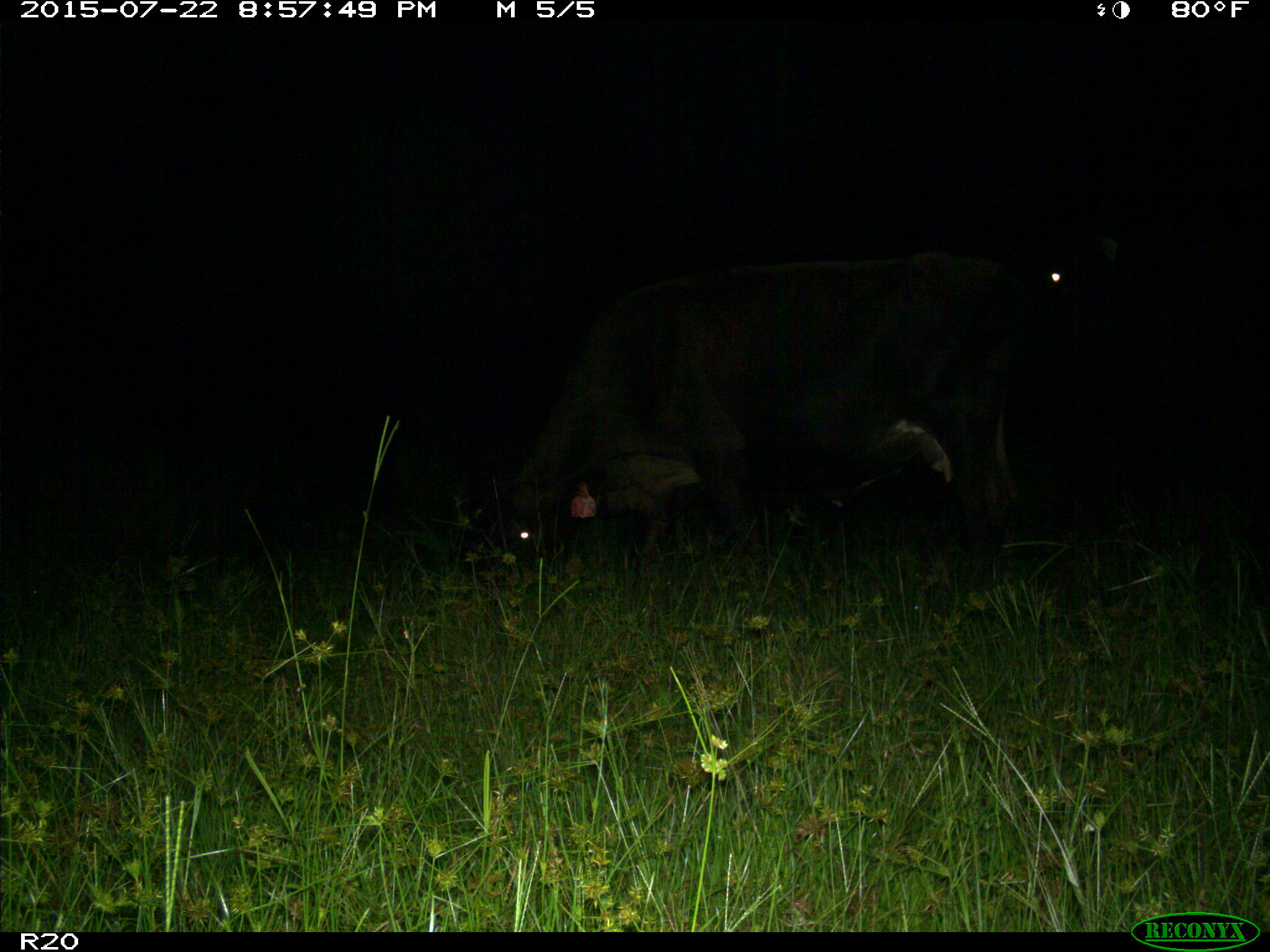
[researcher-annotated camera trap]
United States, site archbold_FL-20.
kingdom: Animalia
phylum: Chordata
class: Mammalia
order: Artiodactyla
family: Bovidae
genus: Bos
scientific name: Bos taurus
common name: domestic cow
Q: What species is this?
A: Bos taurus (domestic cow).